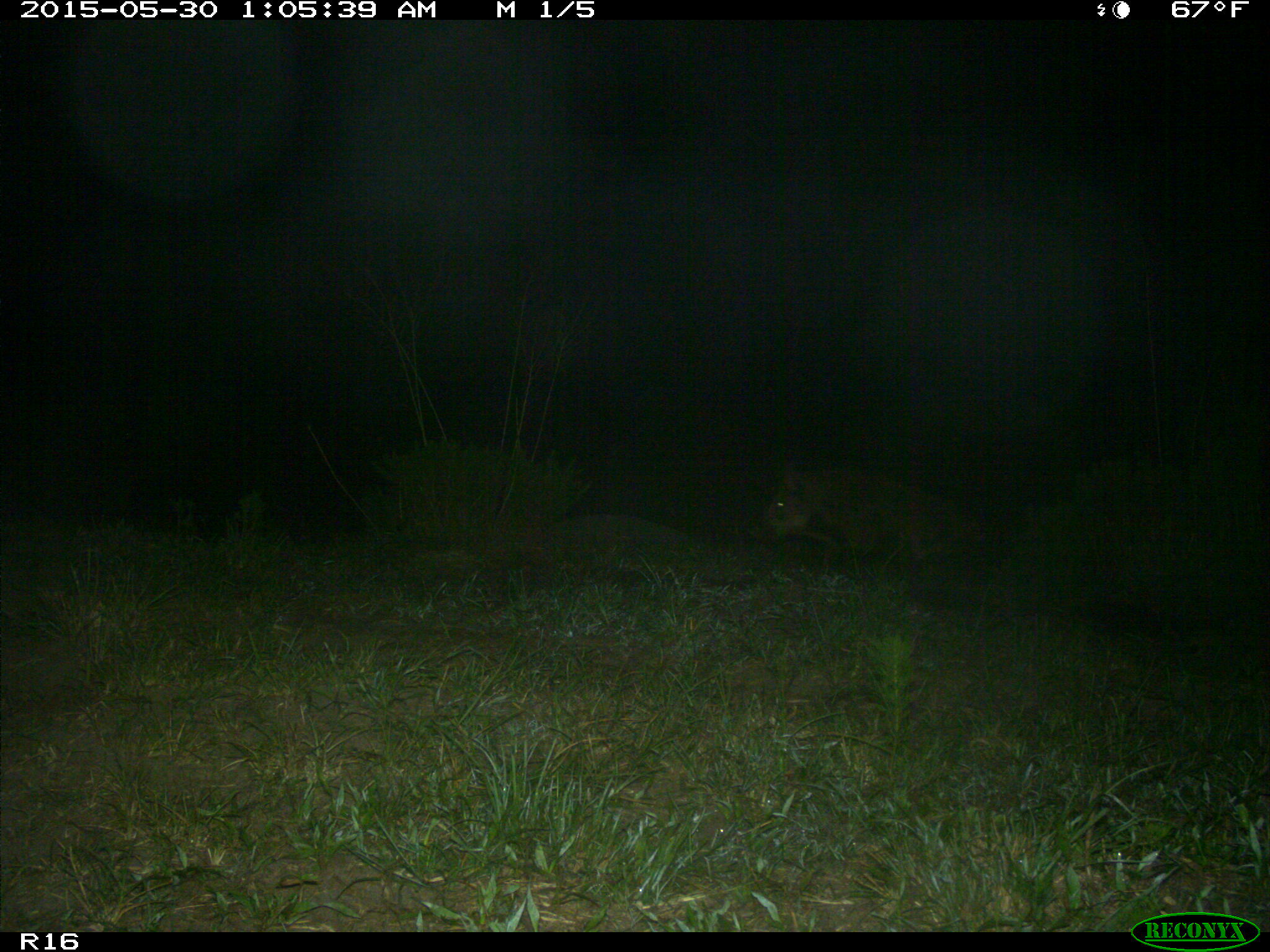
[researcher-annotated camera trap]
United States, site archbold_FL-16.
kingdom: Animalia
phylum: Chordata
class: Mammalia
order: Artiodactyla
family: Suidae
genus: Sus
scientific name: Sus scrofa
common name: wild boar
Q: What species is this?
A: Sus scrofa (wild boar).